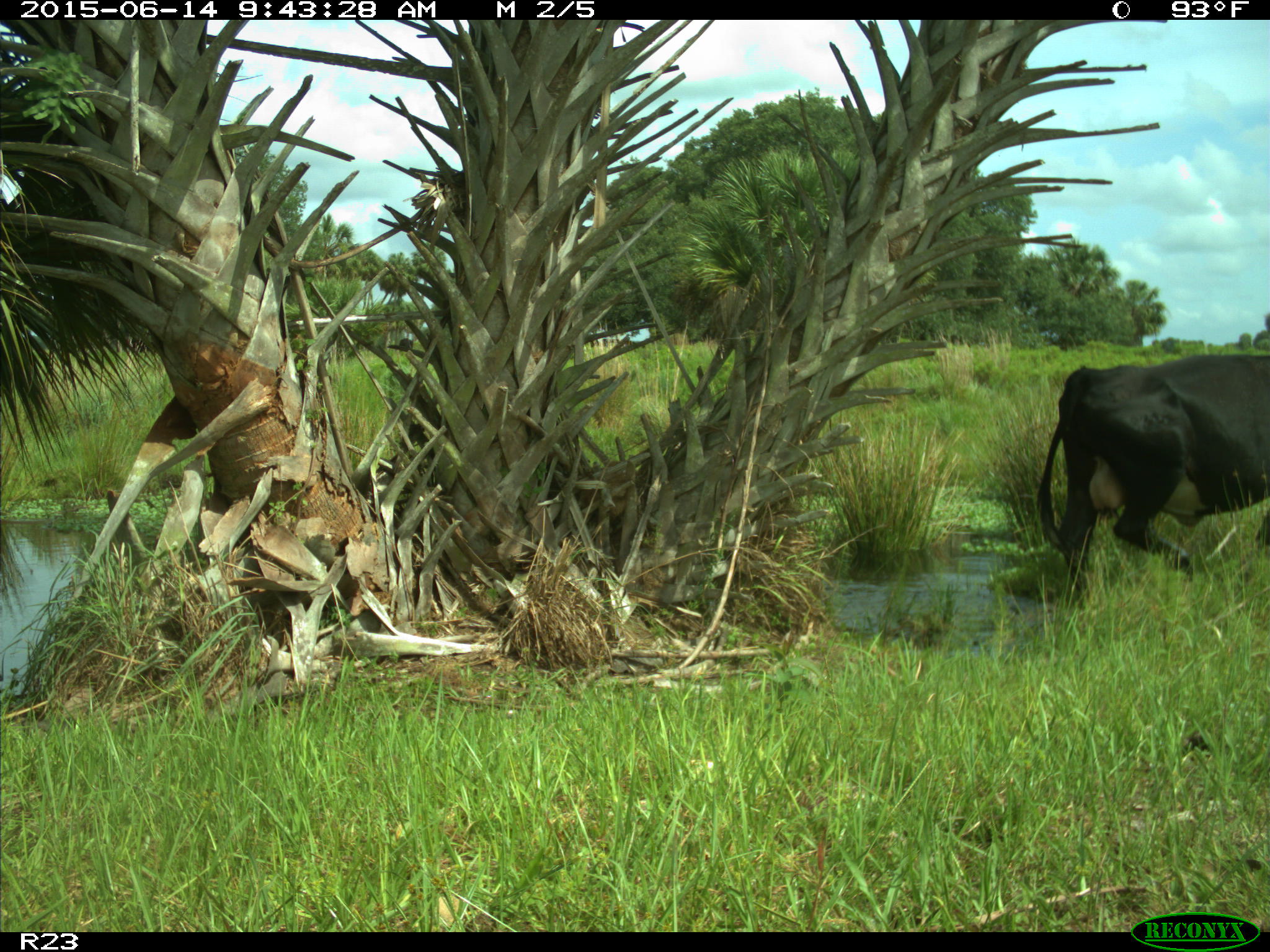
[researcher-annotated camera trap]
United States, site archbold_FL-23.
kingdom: Animalia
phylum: Chordata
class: Mammalia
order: Artiodactyla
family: Bovidae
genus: Bos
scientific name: Bos taurus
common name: domestic cow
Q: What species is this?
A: Bos taurus (domestic cow).